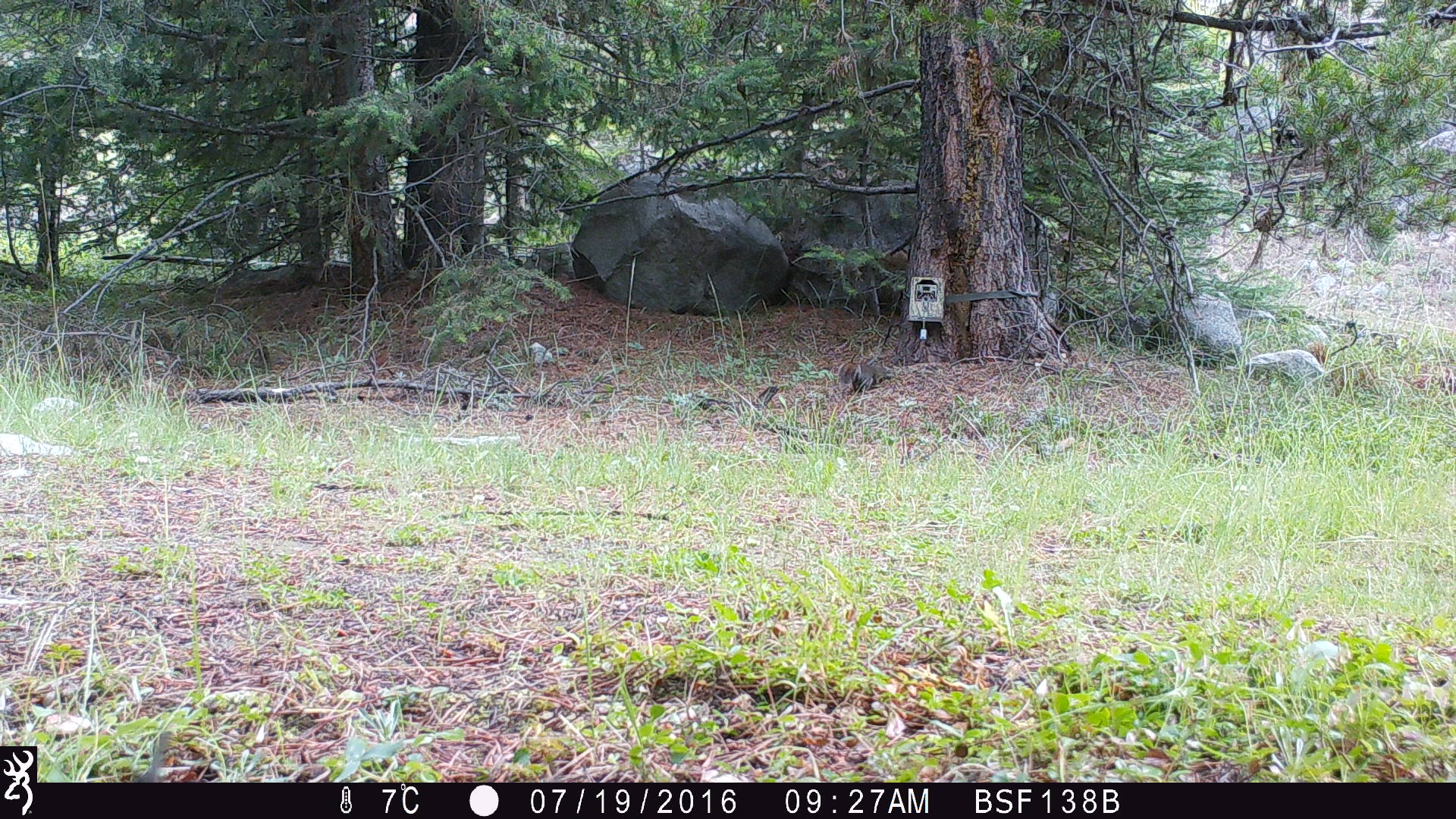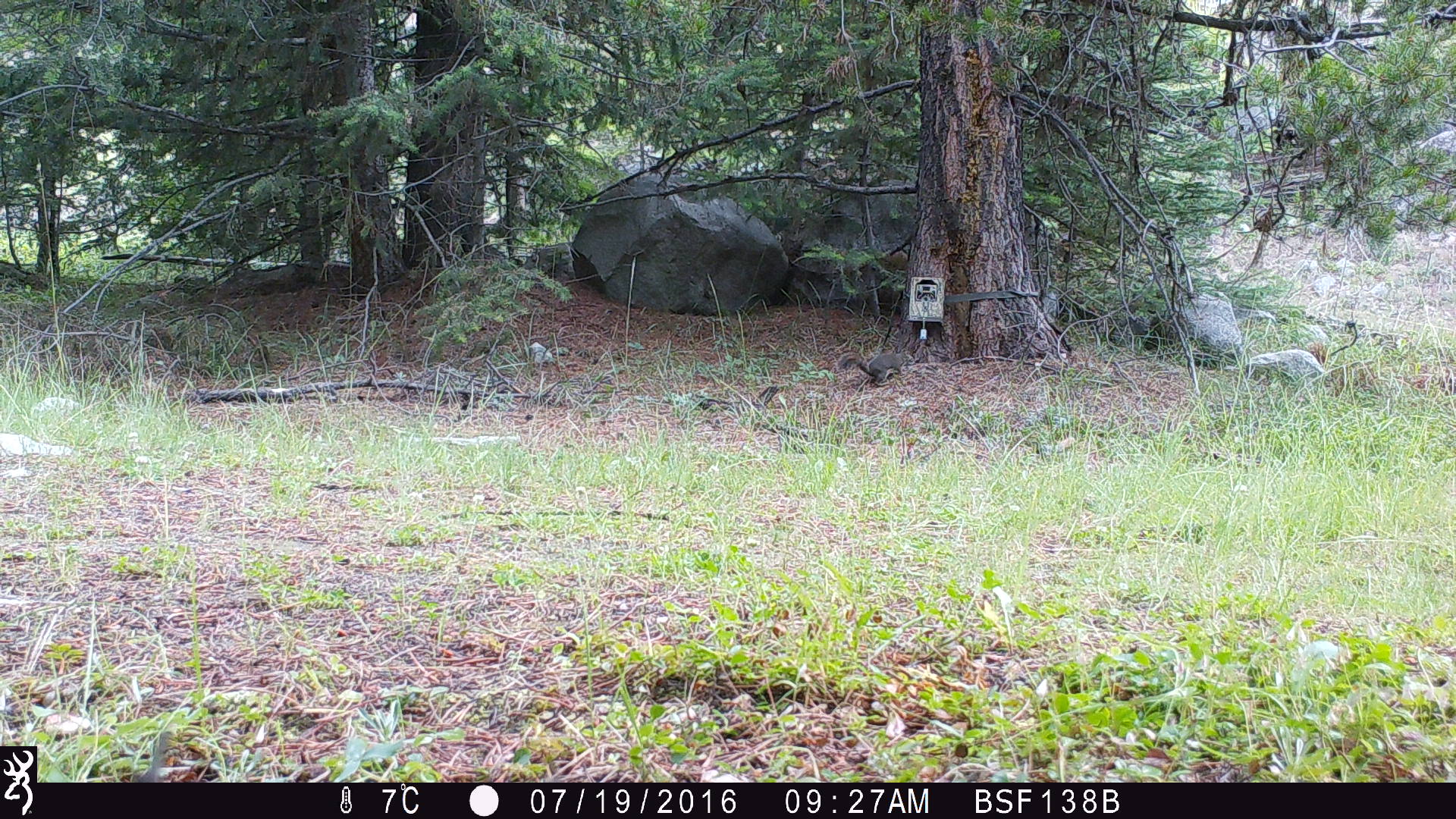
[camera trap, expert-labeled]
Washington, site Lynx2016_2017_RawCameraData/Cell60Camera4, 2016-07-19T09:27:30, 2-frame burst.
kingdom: Animalia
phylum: Chordata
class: Mammalia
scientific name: Mammalia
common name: small mammal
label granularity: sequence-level